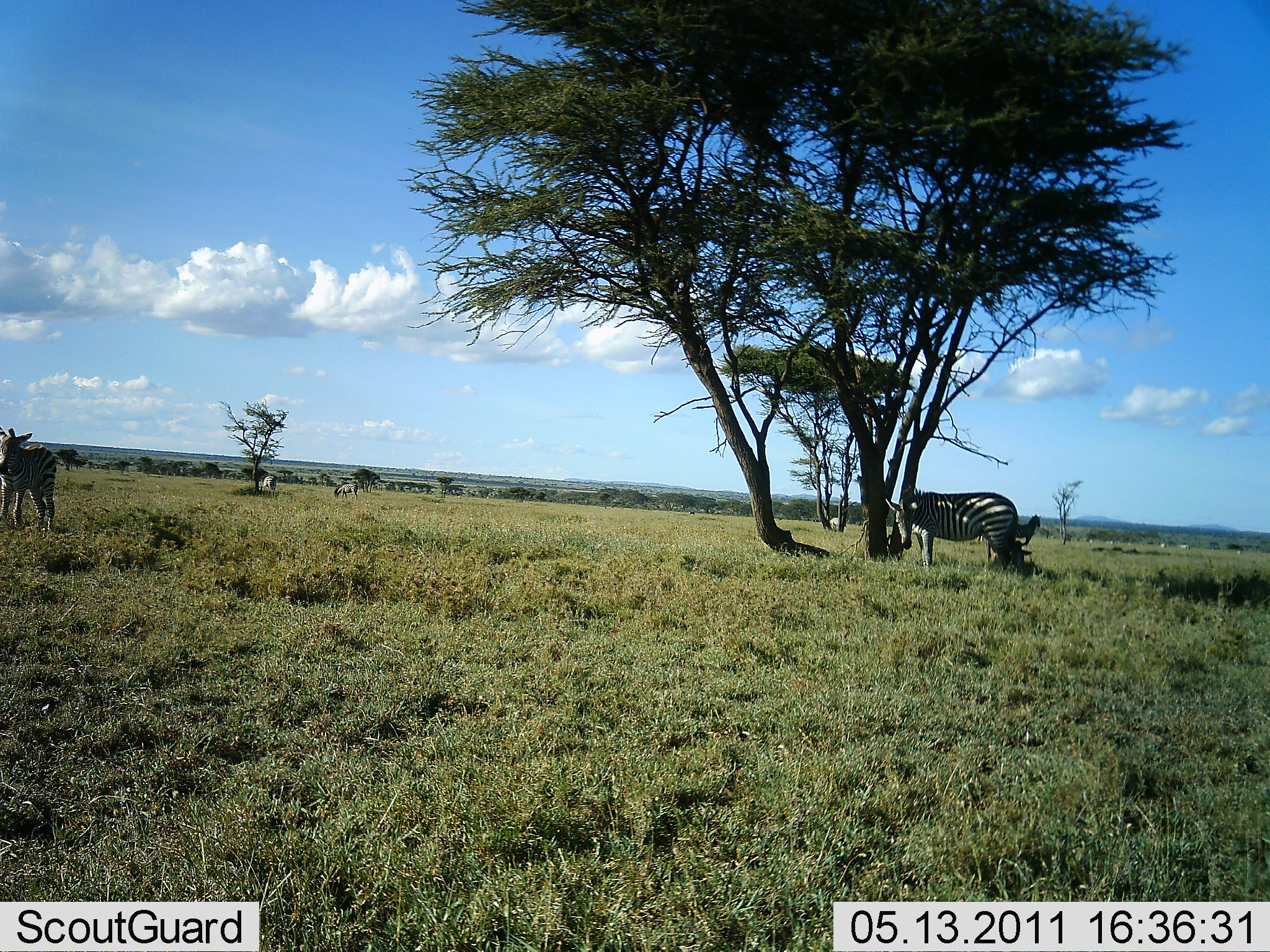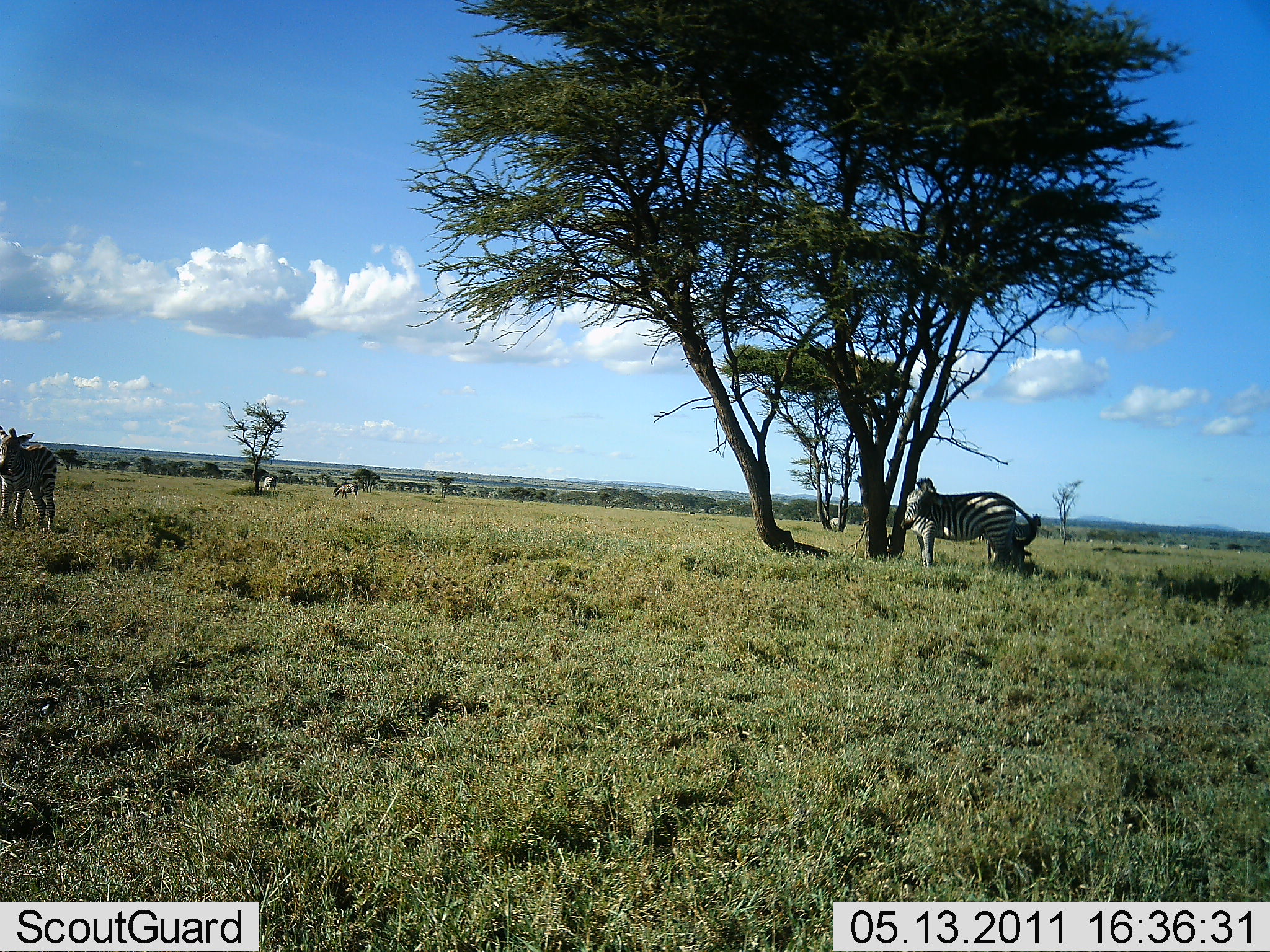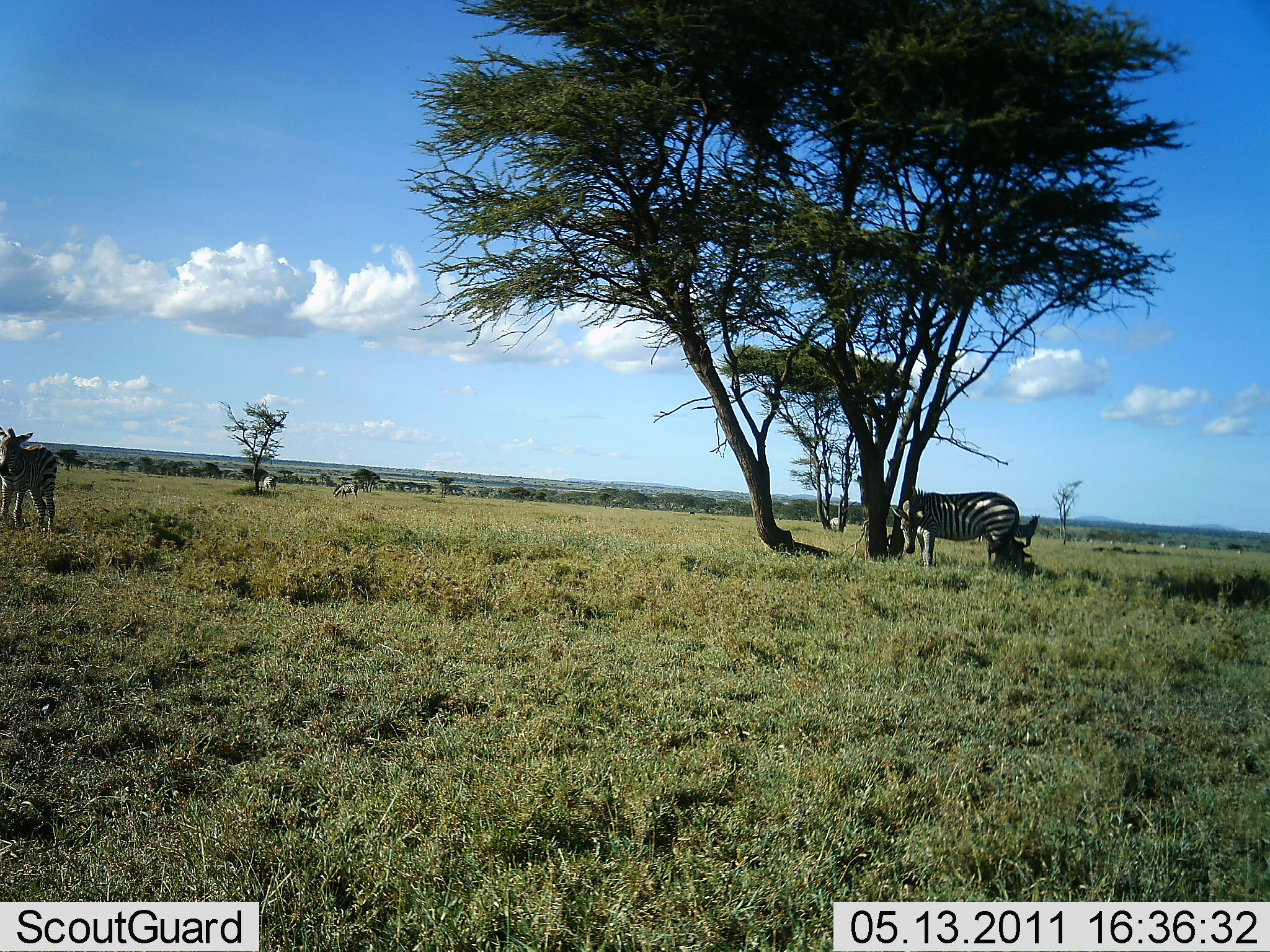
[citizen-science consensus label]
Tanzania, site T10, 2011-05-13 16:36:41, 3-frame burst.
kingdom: Animalia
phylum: Chordata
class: Mammalia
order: Perissodactyla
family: Equidae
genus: Equus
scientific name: Equus quagga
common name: plains zebra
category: zebra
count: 3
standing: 67%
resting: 25%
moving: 8%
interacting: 17%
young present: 8%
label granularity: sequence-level